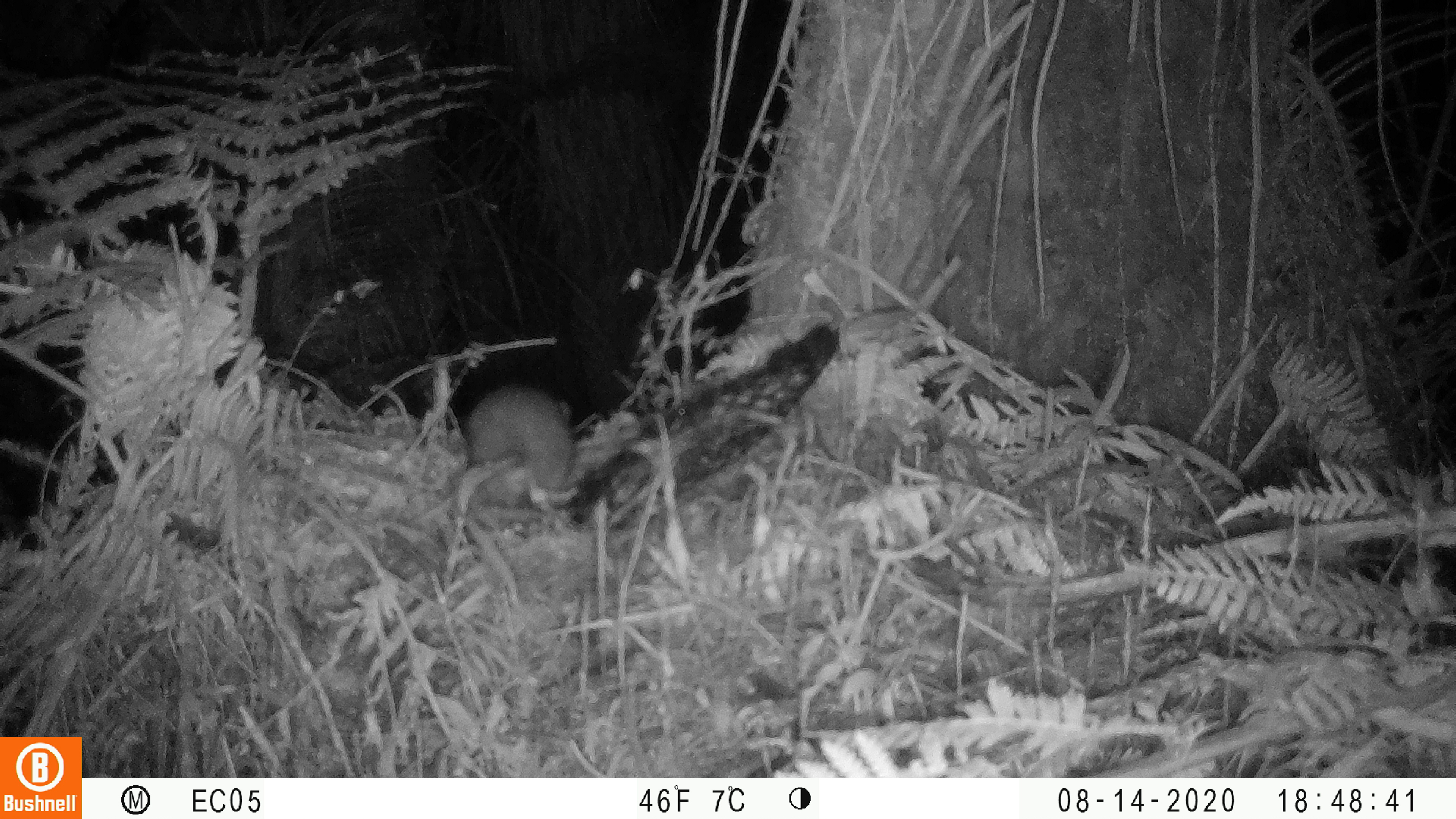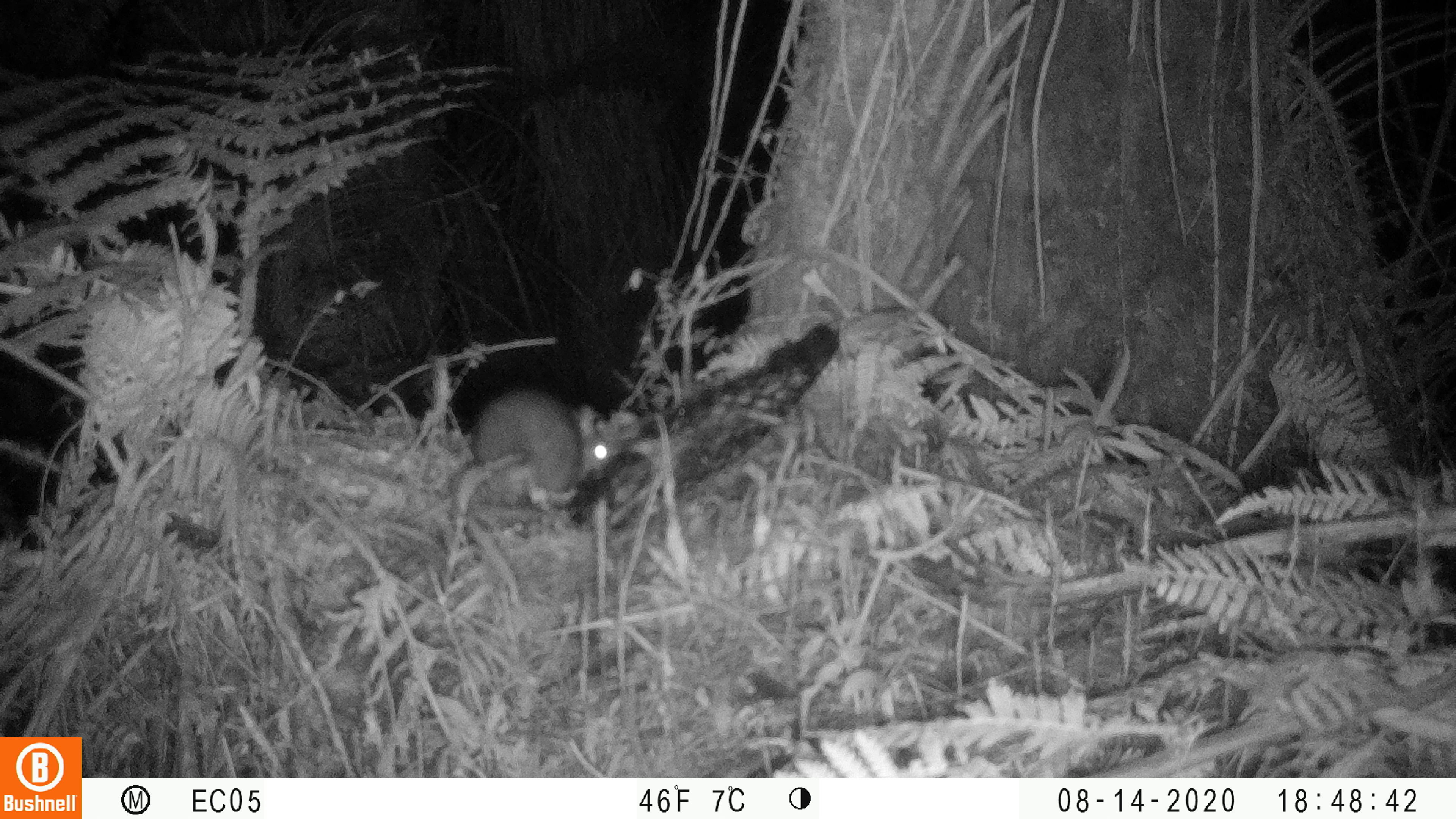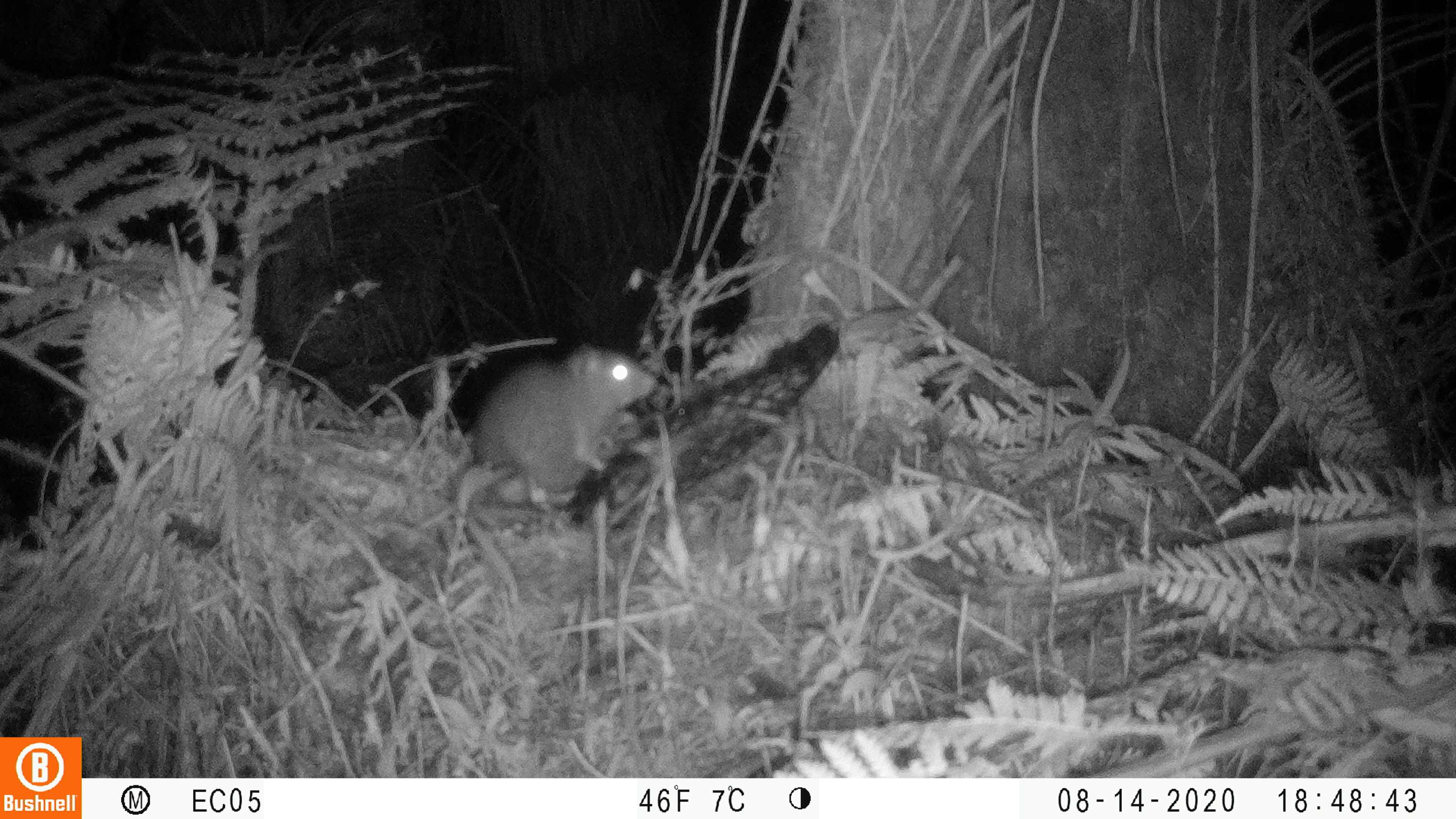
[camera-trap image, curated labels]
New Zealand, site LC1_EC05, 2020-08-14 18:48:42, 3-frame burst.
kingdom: Animalia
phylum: Chordata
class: Mammalia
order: Rodentia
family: Muridae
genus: Rattus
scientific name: Rattus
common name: rat